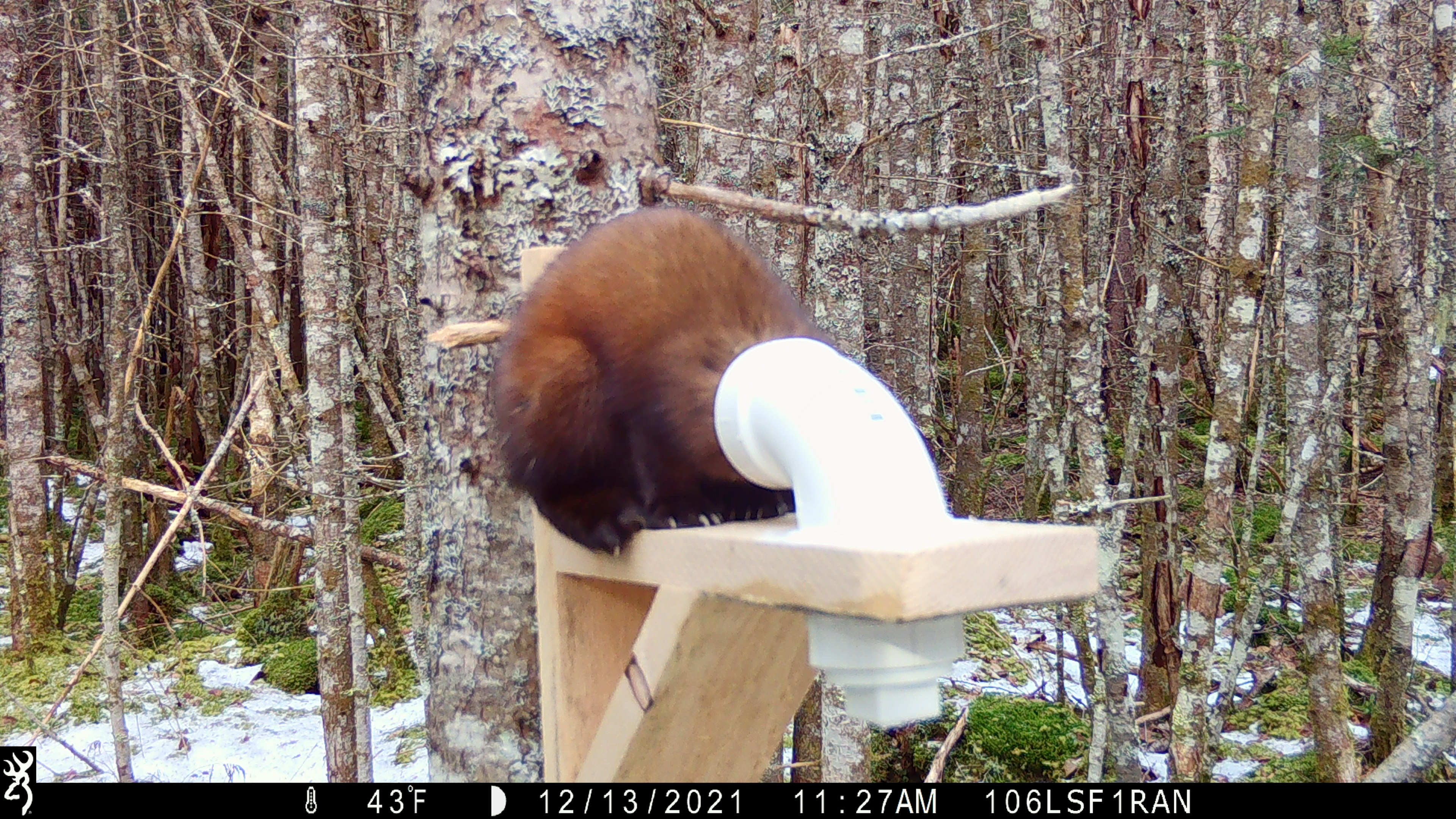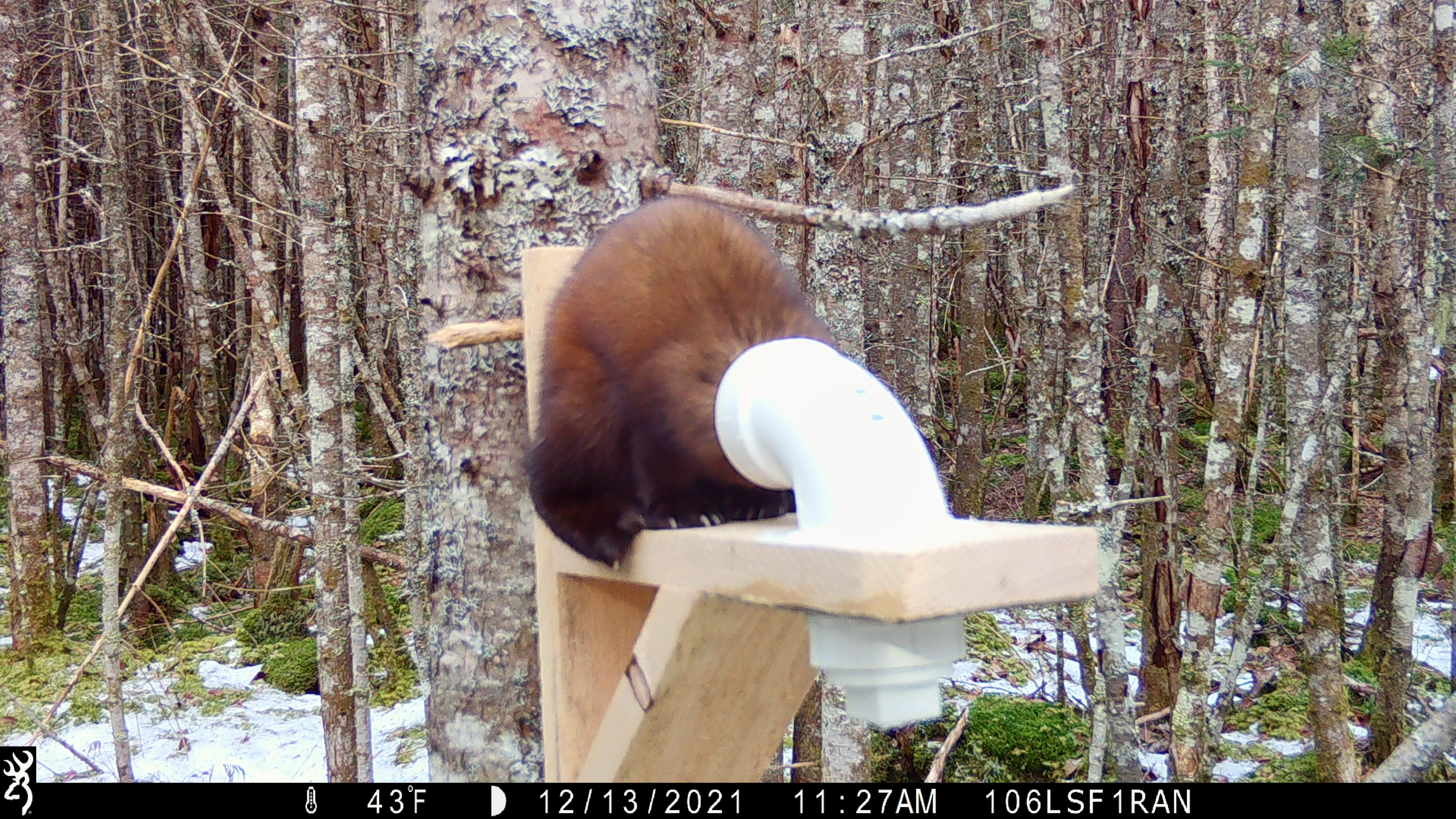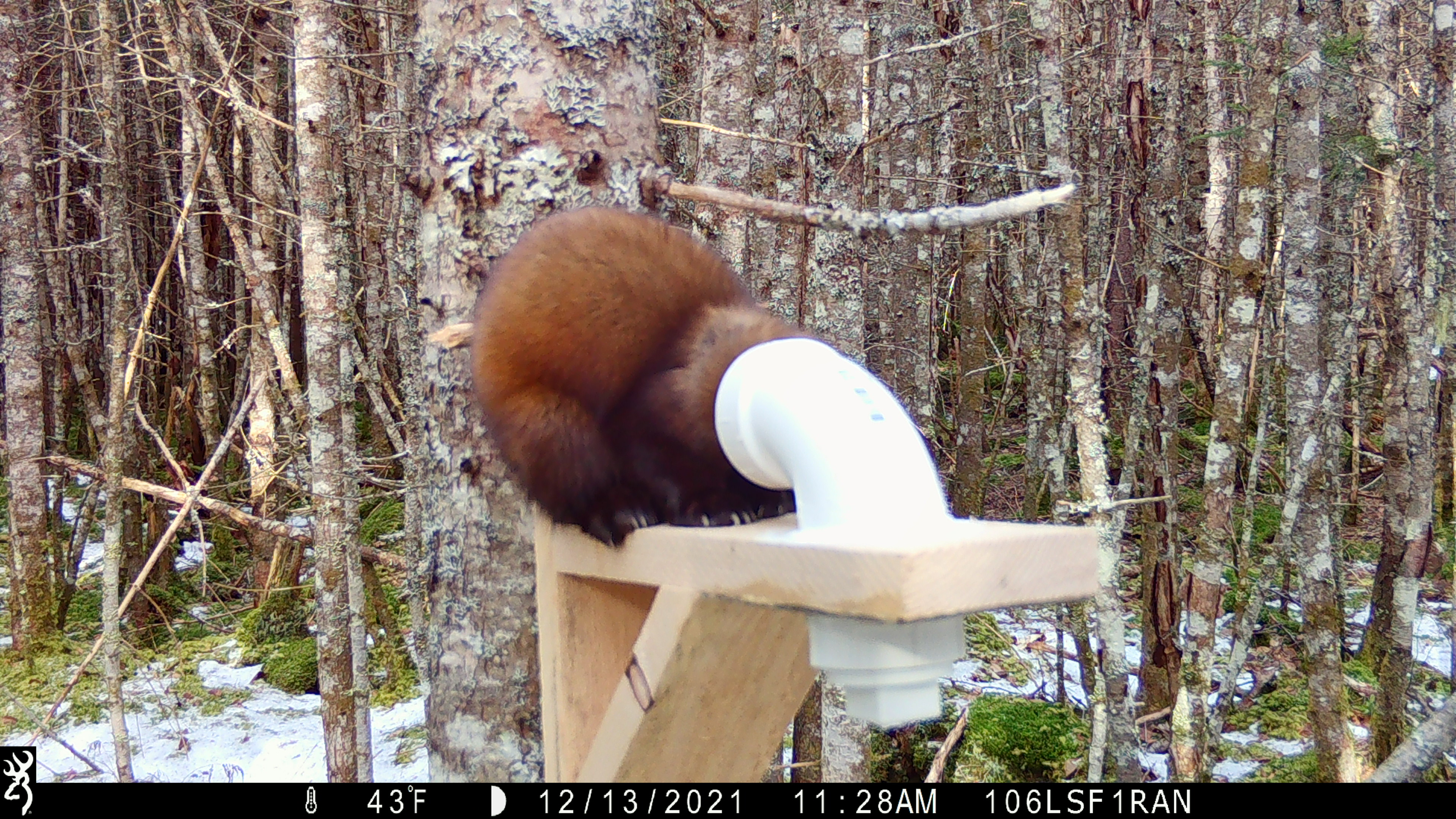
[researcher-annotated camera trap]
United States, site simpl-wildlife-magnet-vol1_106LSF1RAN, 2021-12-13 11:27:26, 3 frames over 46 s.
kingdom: Animalia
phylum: Chordata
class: Mammalia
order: Carnivora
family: Mustelidae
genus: Martes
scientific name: Martes americana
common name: american marten